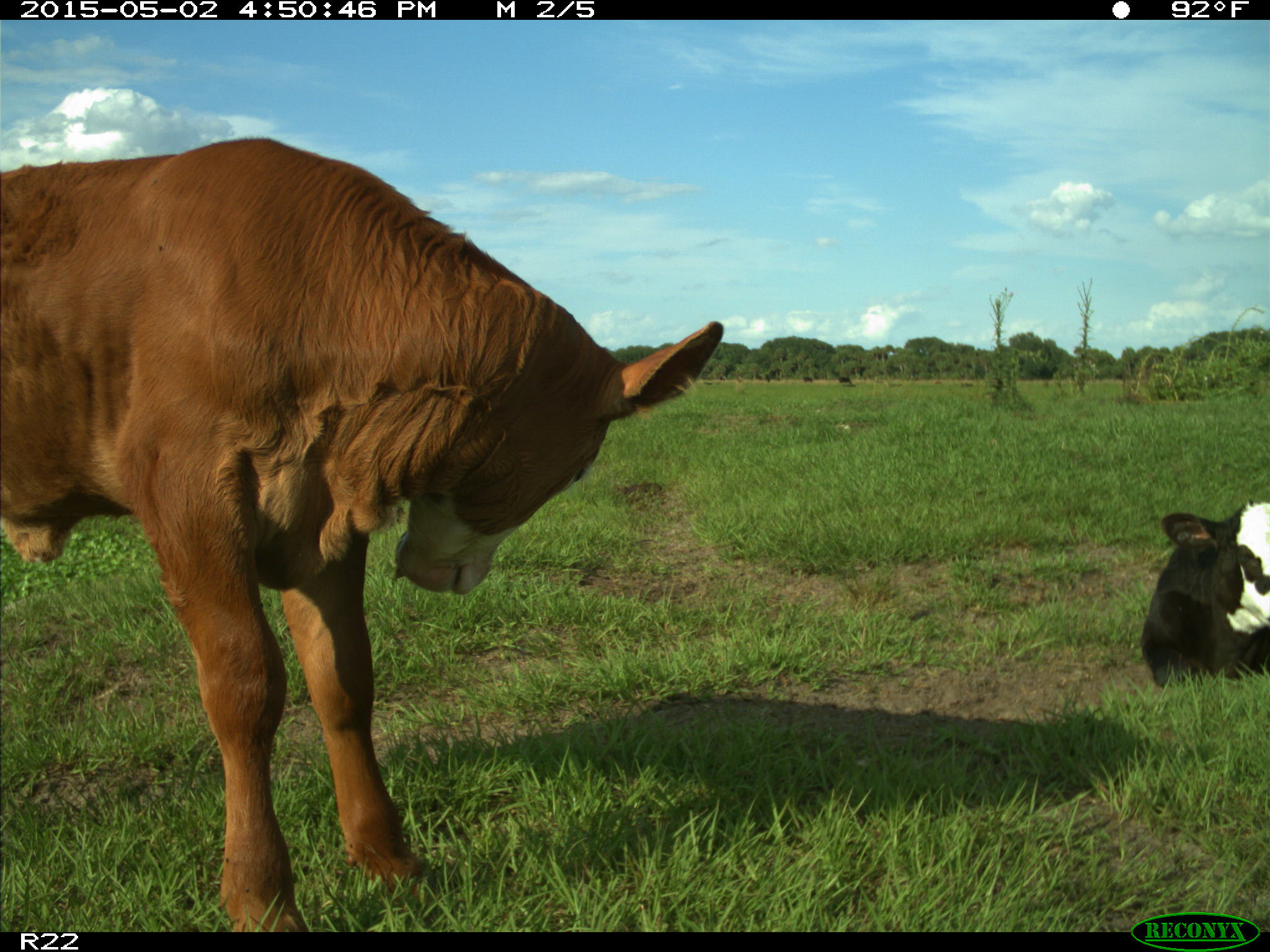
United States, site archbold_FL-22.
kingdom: Animalia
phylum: Chordata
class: Mammalia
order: Artiodactyla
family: Bovidae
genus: Bos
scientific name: Bos taurus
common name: domestic cow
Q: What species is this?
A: Bos taurus (domestic cow).